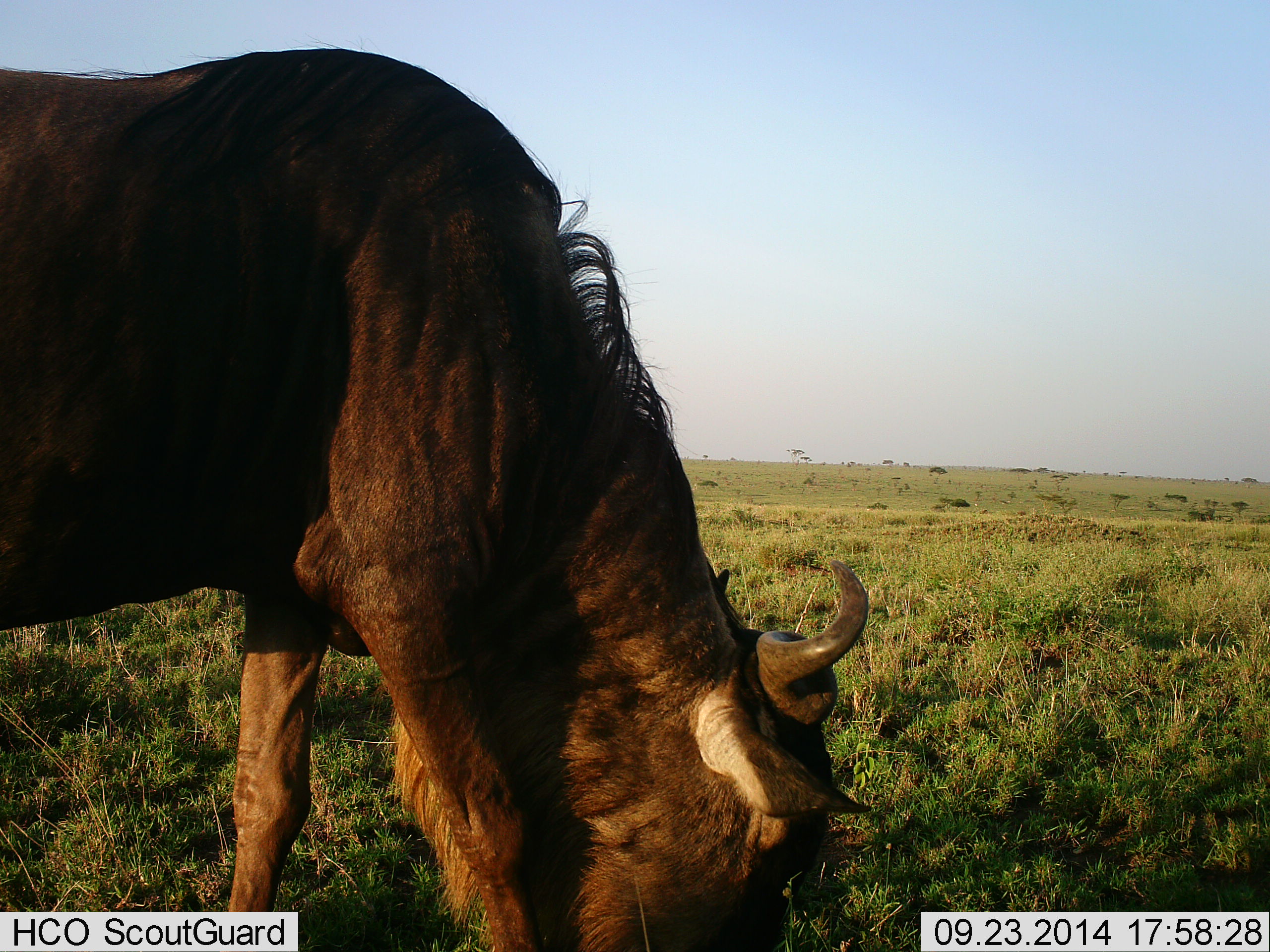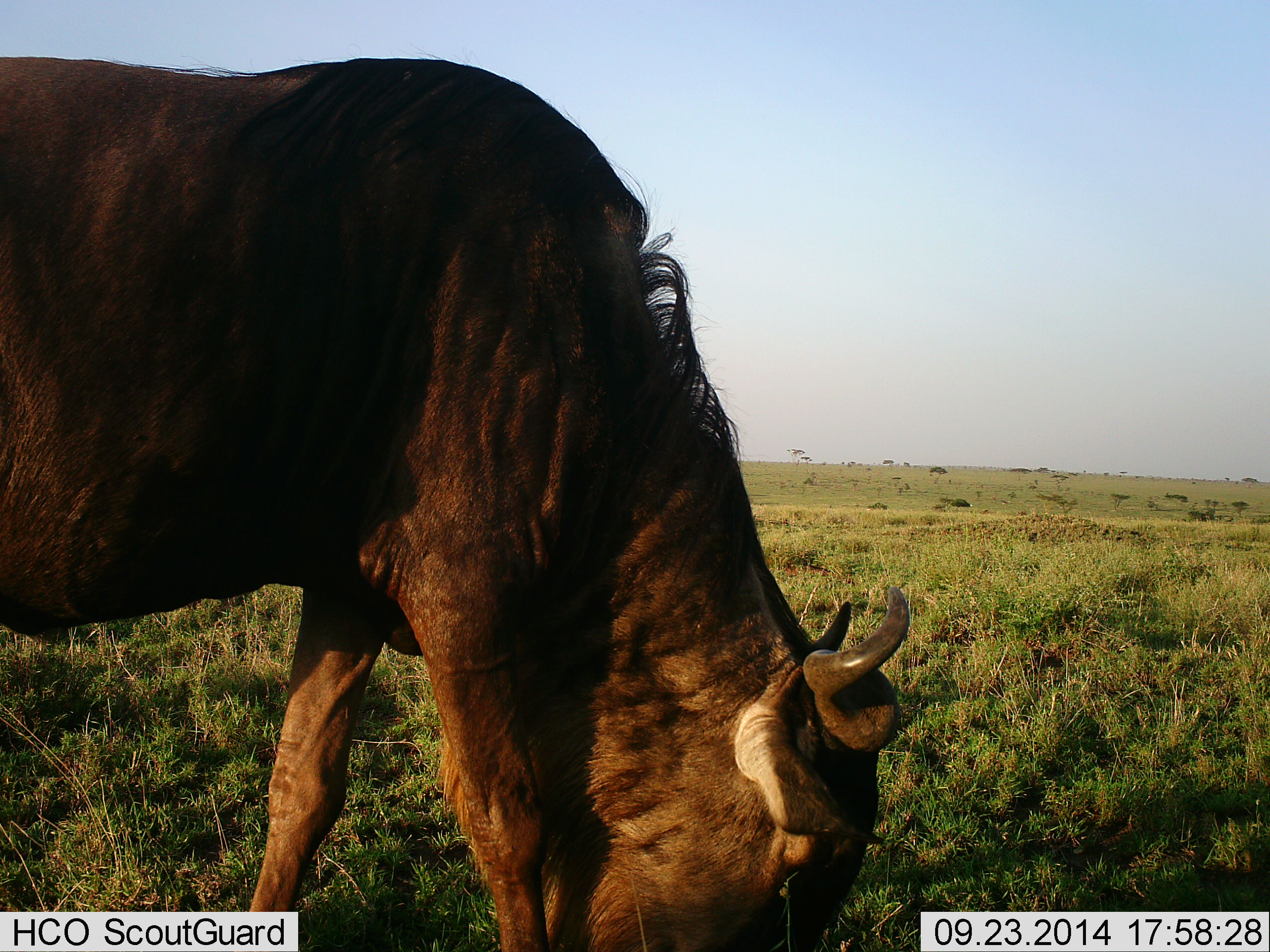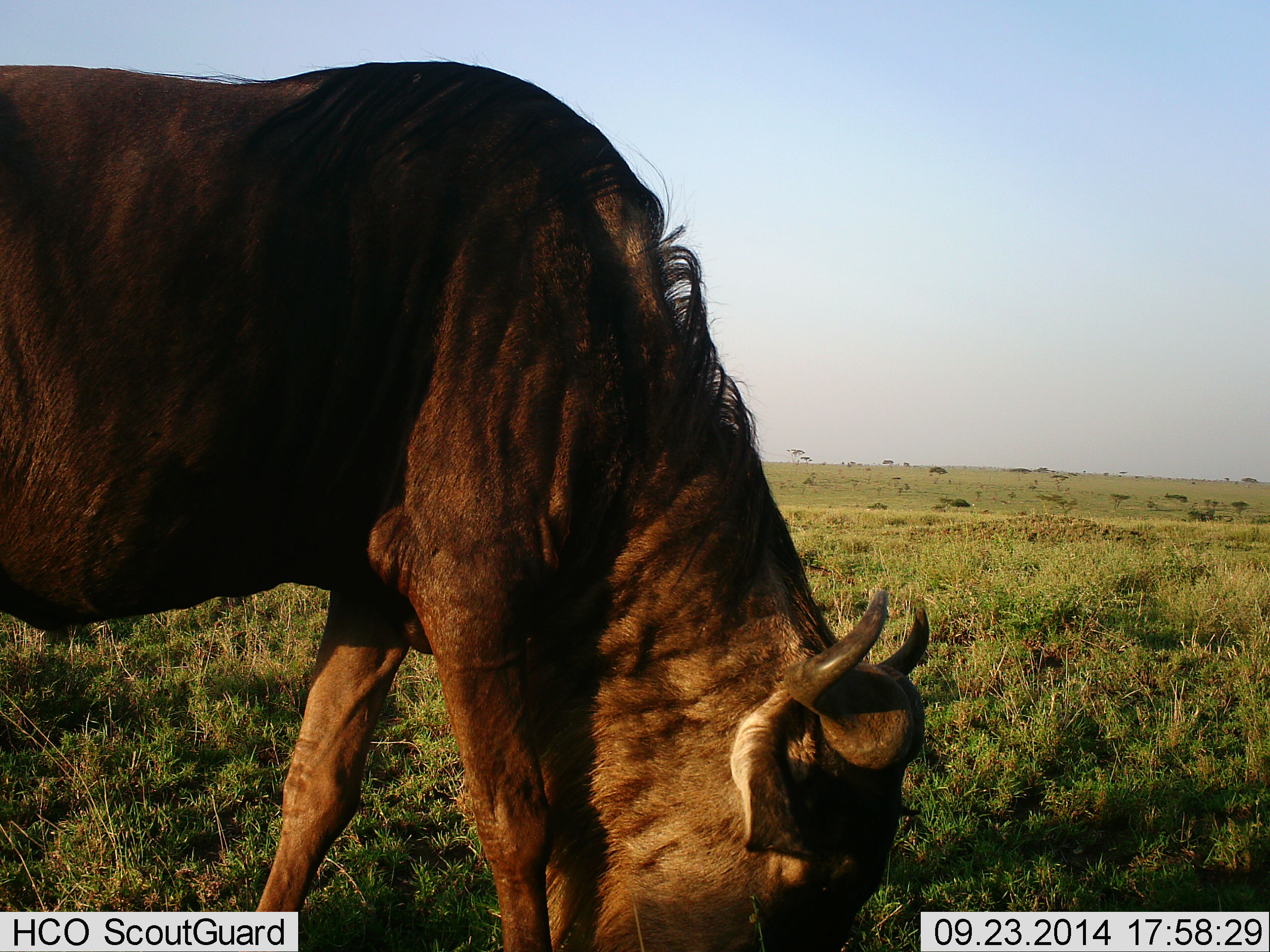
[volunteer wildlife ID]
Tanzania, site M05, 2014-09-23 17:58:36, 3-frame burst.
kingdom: Animalia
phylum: Chordata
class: Mammalia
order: Artiodactyla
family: Bovidae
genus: Connochaetes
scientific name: Connochaetes taurinus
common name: blue wildebeest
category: wildebeest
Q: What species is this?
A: Wildebeest (blue wildebeest) (Connochaetes taurinus).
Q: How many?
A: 1.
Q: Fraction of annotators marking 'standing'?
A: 20%.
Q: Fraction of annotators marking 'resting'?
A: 0%.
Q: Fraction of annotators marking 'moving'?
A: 10%.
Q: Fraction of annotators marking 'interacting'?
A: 0%.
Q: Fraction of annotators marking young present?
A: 0%.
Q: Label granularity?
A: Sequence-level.